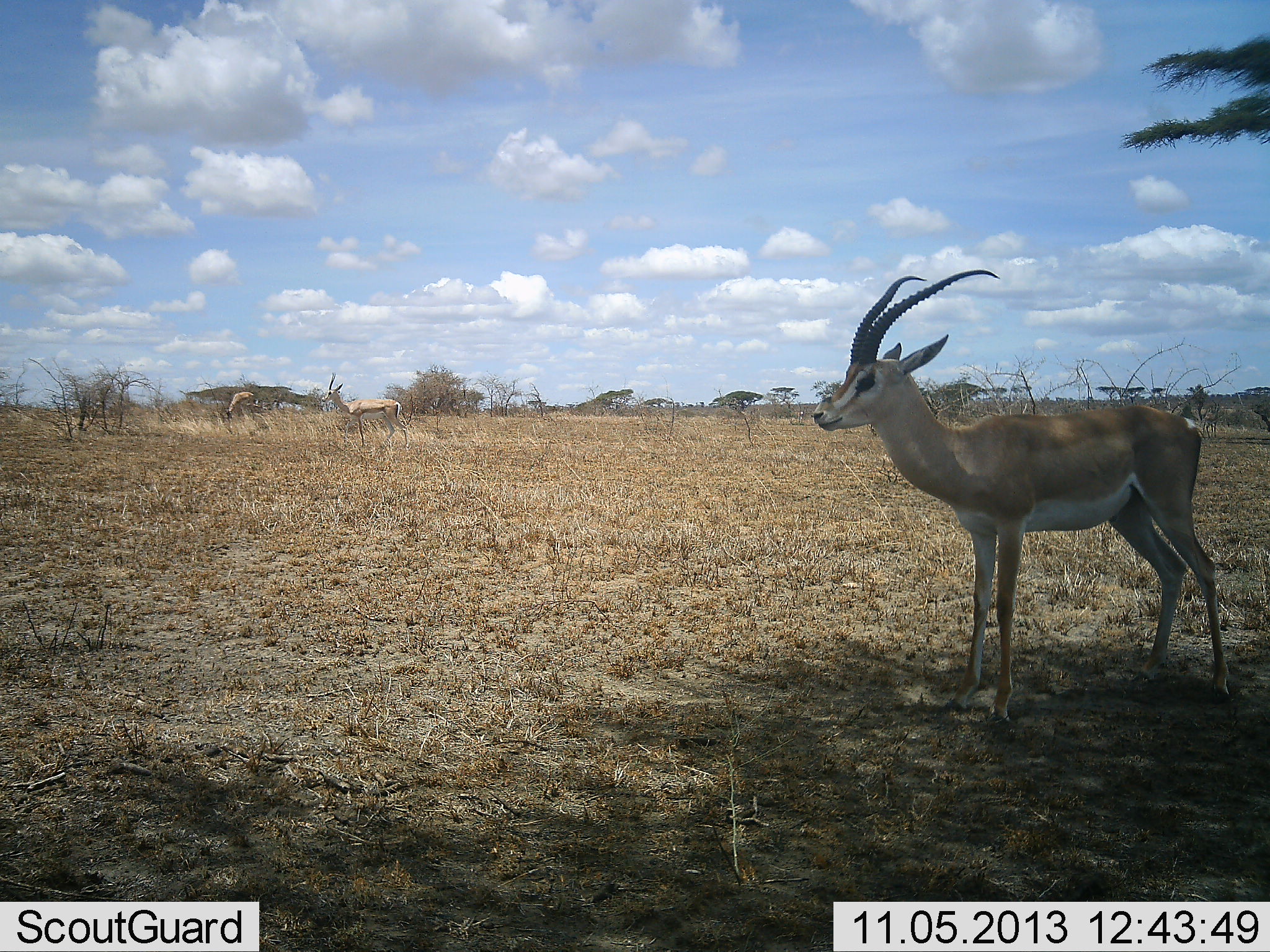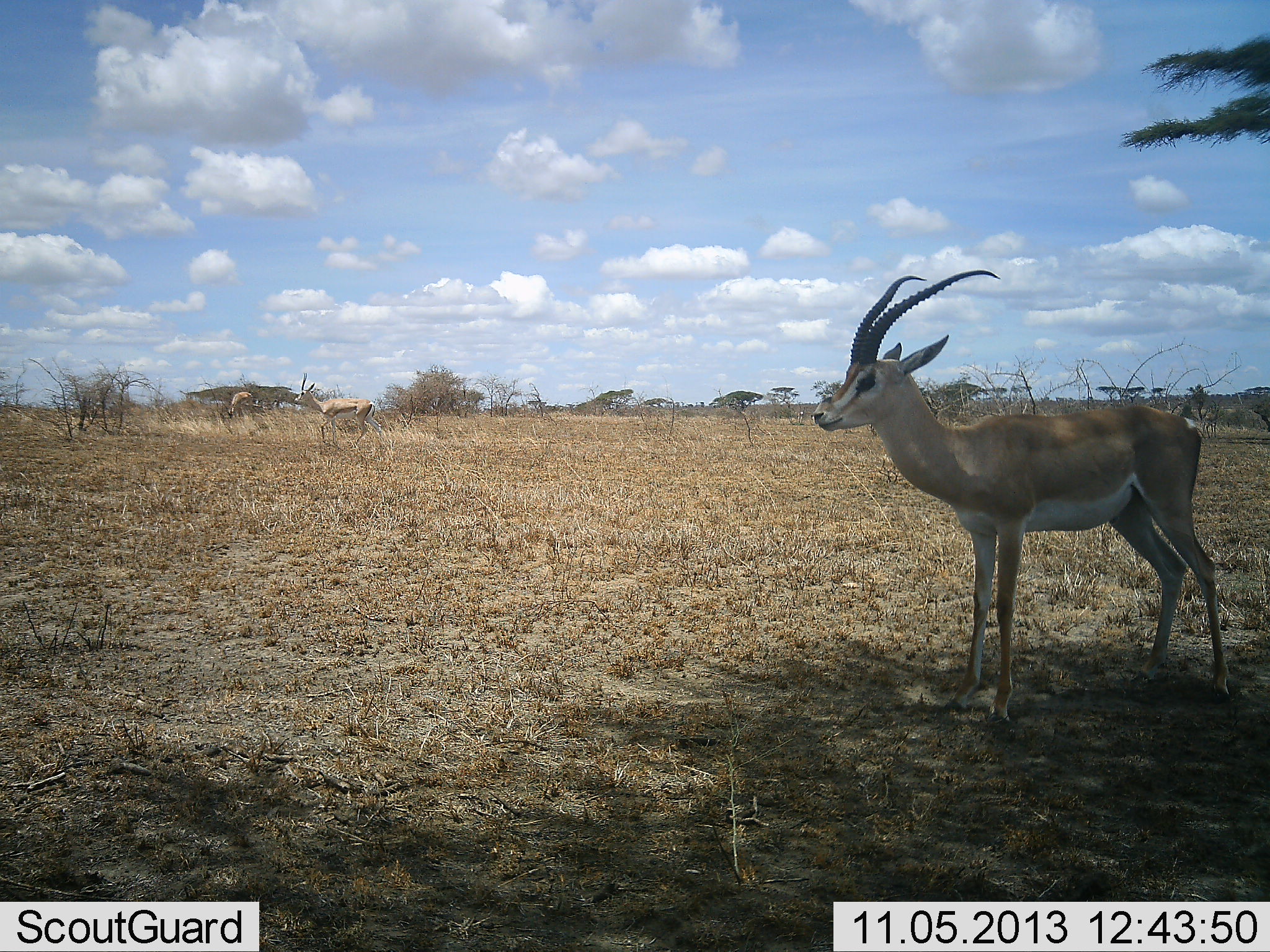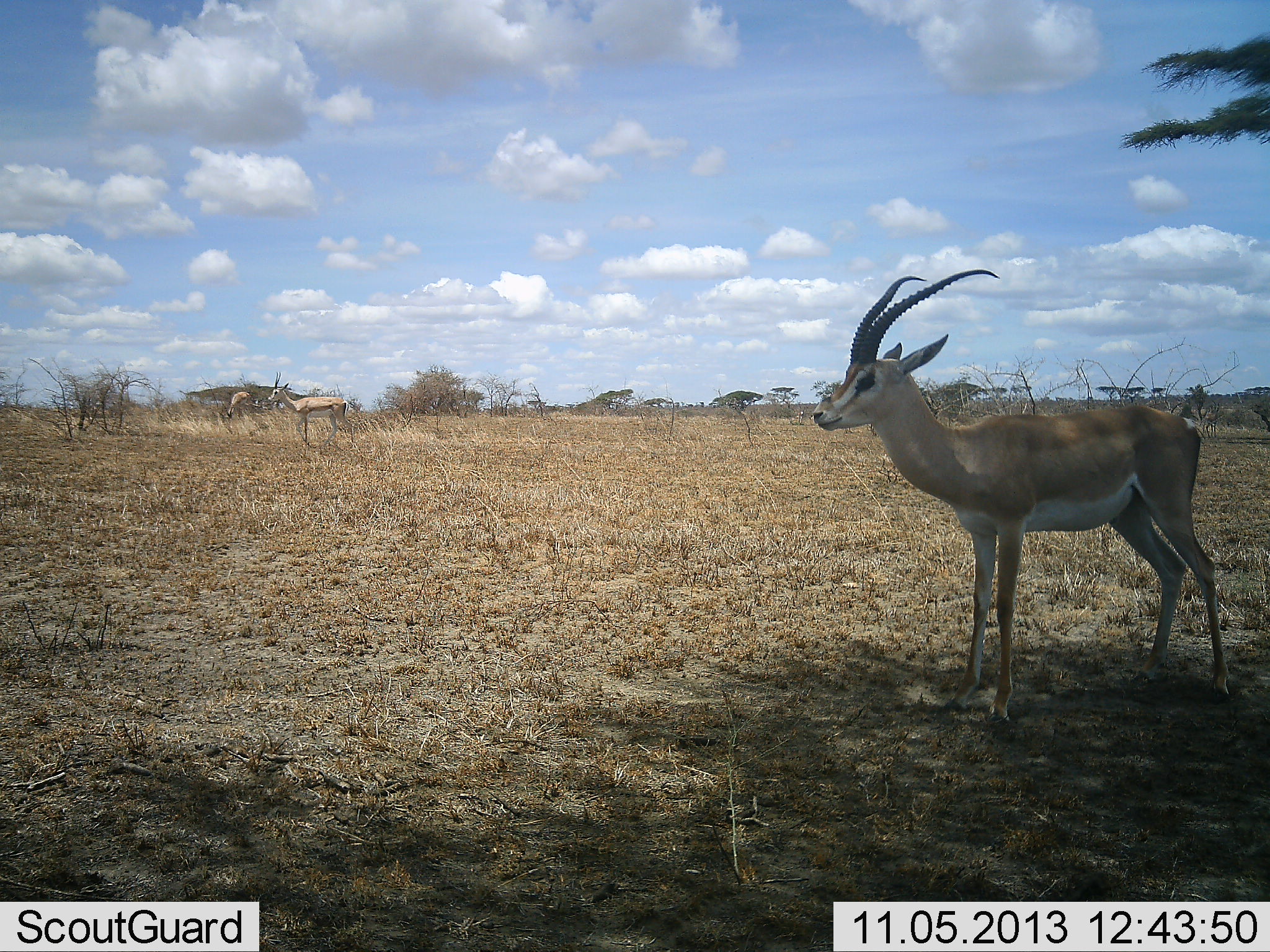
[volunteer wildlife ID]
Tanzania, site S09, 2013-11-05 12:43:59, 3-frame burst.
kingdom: Animalia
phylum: Chordata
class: Mammalia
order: Artiodactyla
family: Bovidae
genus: Nanger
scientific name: Nanger granti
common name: grant's gazelle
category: gazellegrants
Gazellegrants (grant's gazelle) (Nanger granti), count 3. Behavior (volunteer vote fractions): standing 96%, resting 0%, moving 33%, interacting 0%. Young present (vote fraction): 0%. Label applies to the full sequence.